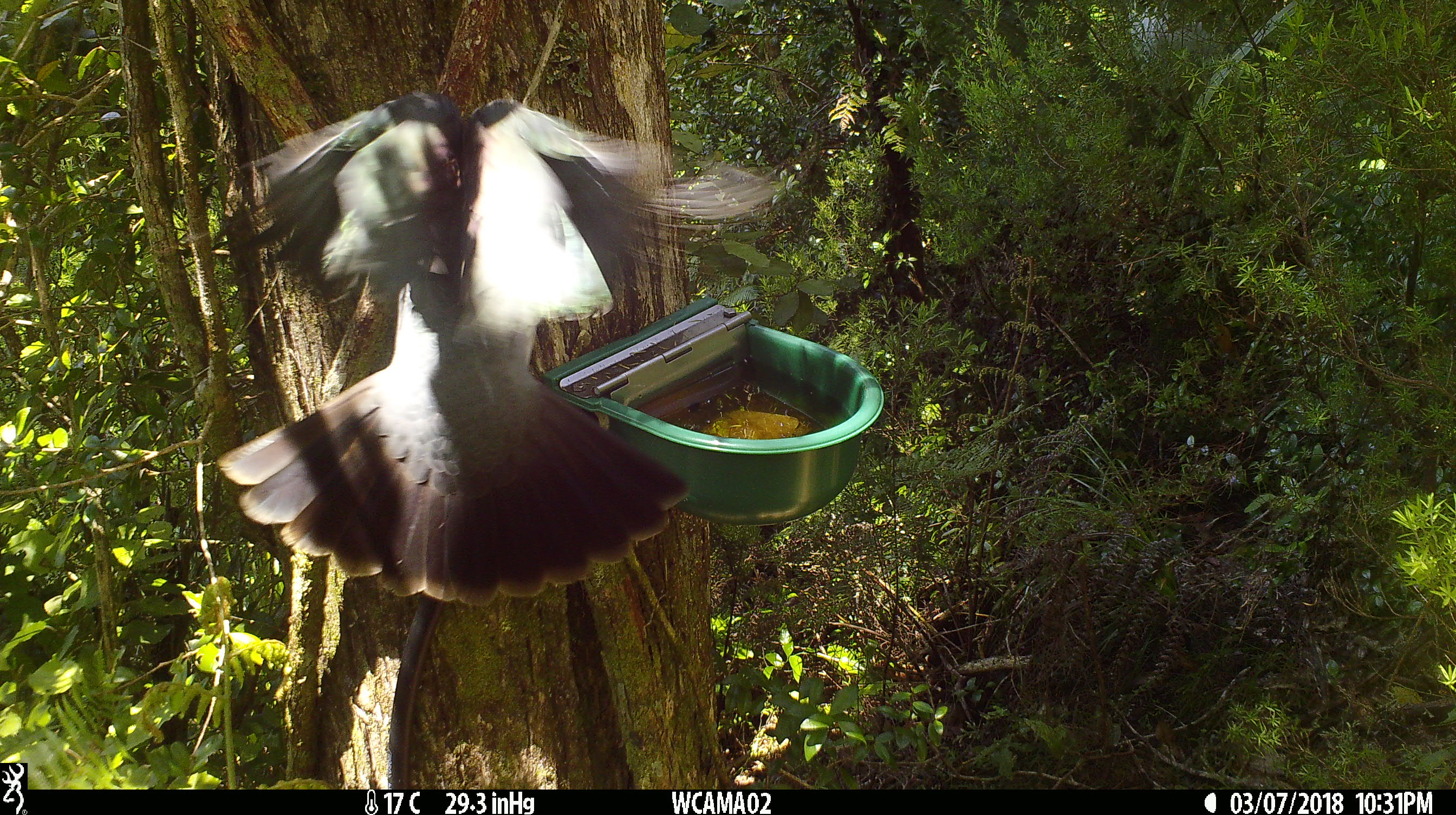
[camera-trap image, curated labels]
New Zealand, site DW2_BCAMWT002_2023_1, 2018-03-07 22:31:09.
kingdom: Animalia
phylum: Chordata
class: Aves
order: Columbiformes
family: Columbidae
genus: Hemiphaga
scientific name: Hemiphaga novaeseelandiae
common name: new zealand pigeon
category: kereru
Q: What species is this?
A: Kereru (new zealand pigeon) (Hemiphaga novaeseelandiae).